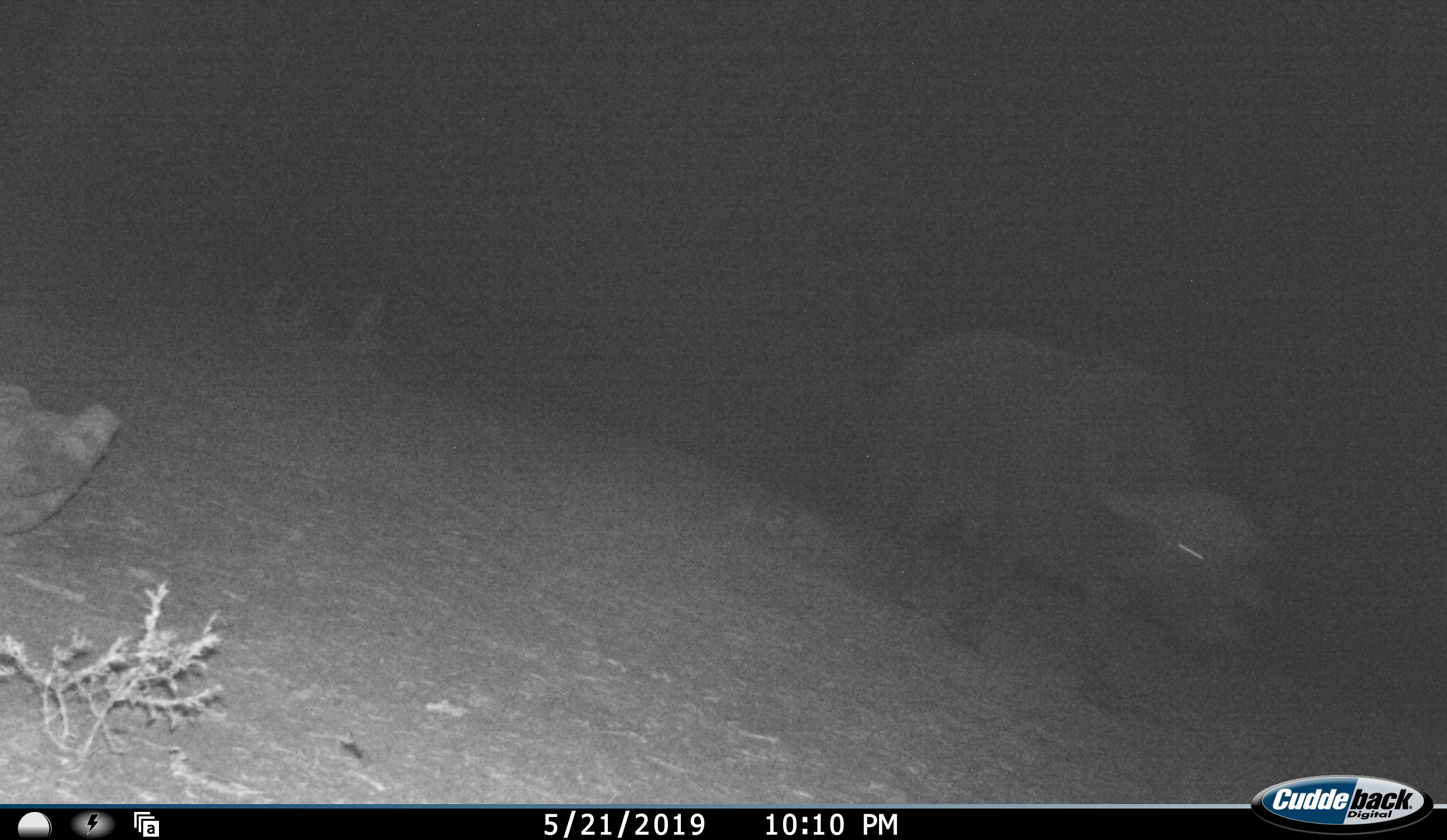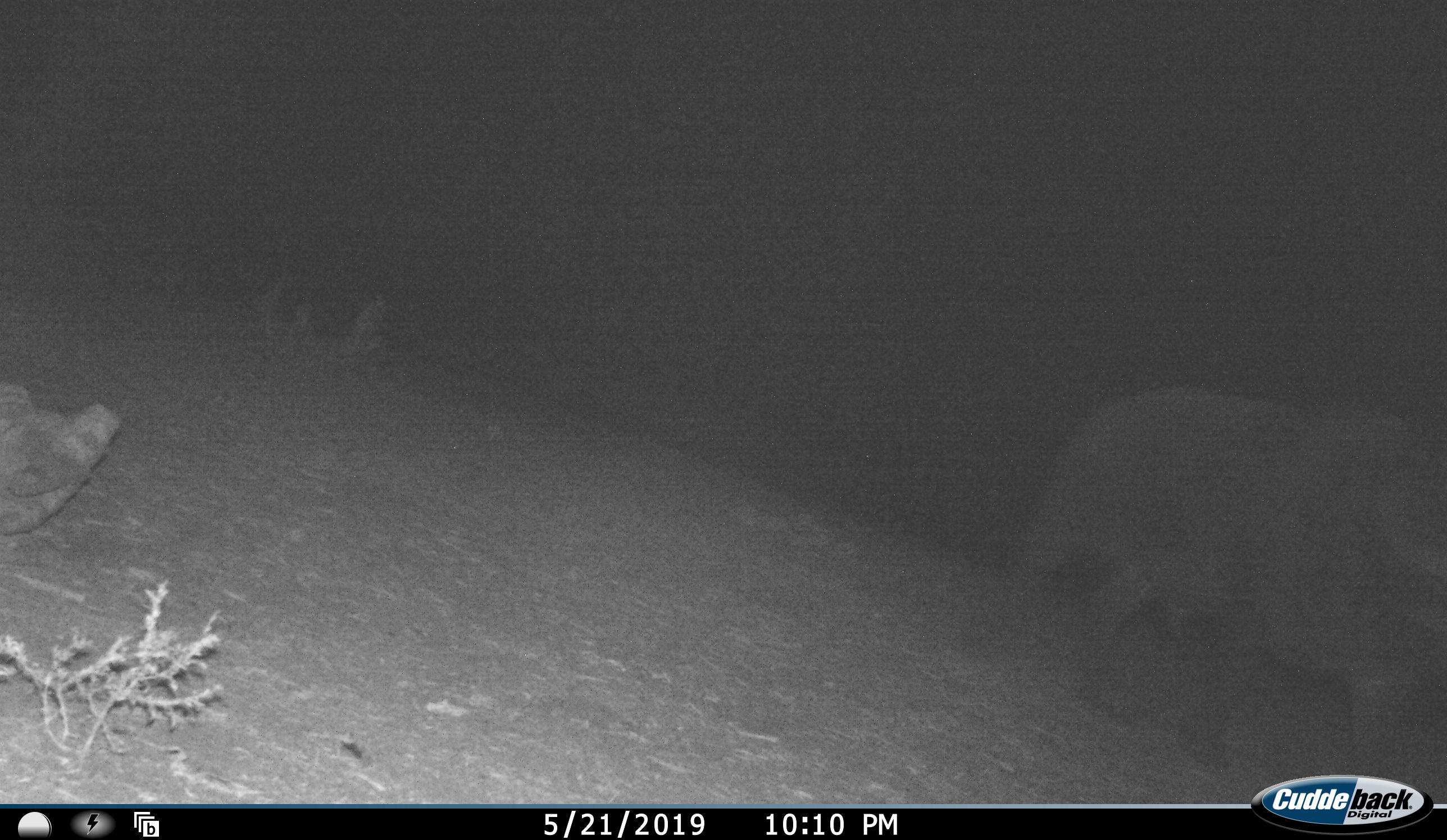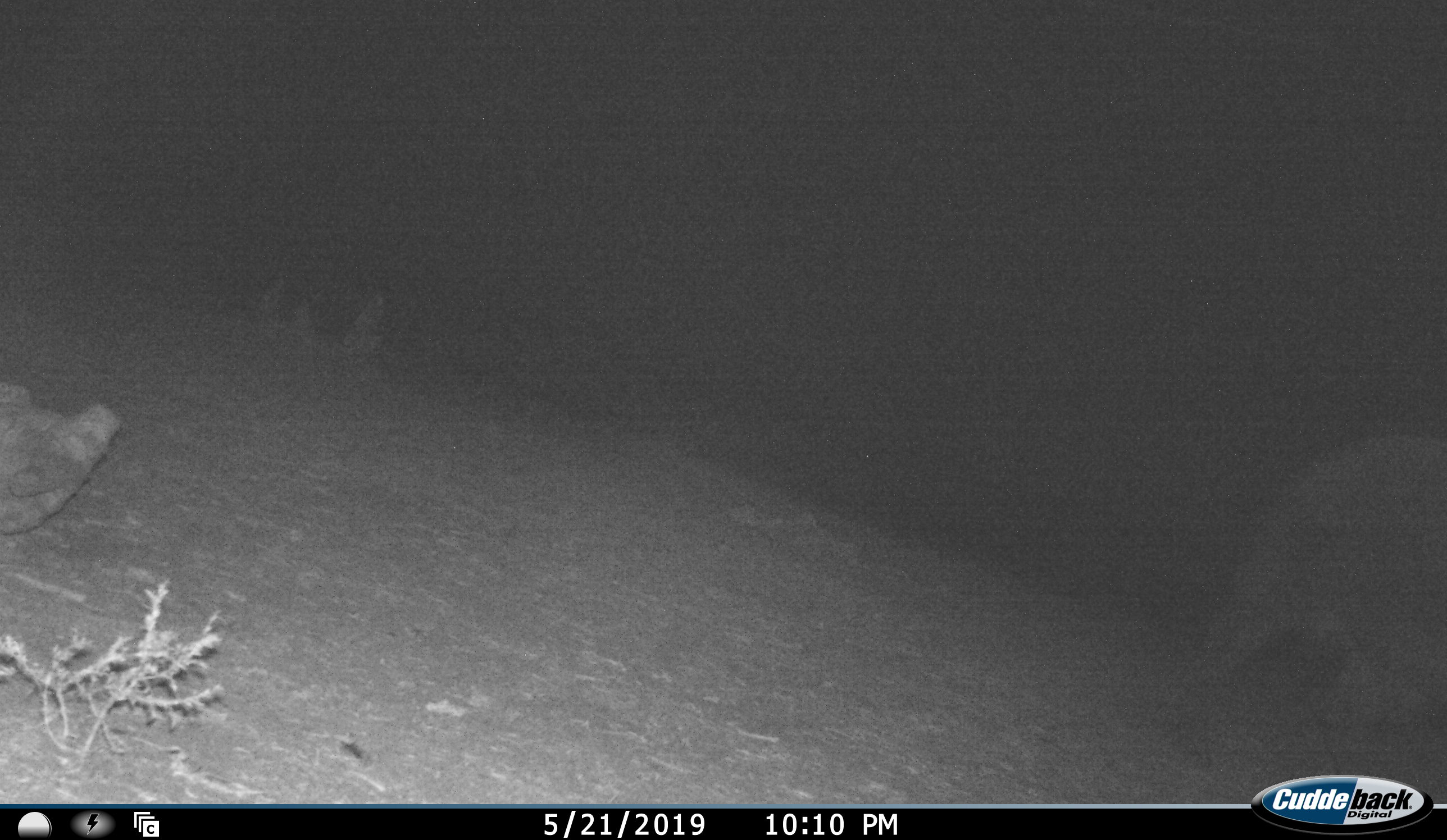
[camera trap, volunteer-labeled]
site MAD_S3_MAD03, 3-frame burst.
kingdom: Animalia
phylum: Chordata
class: Mammalia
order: Artiodactyla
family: Bovidae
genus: Syncerus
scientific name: Syncerus caffer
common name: african buffalo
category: buffalo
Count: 1.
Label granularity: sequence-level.